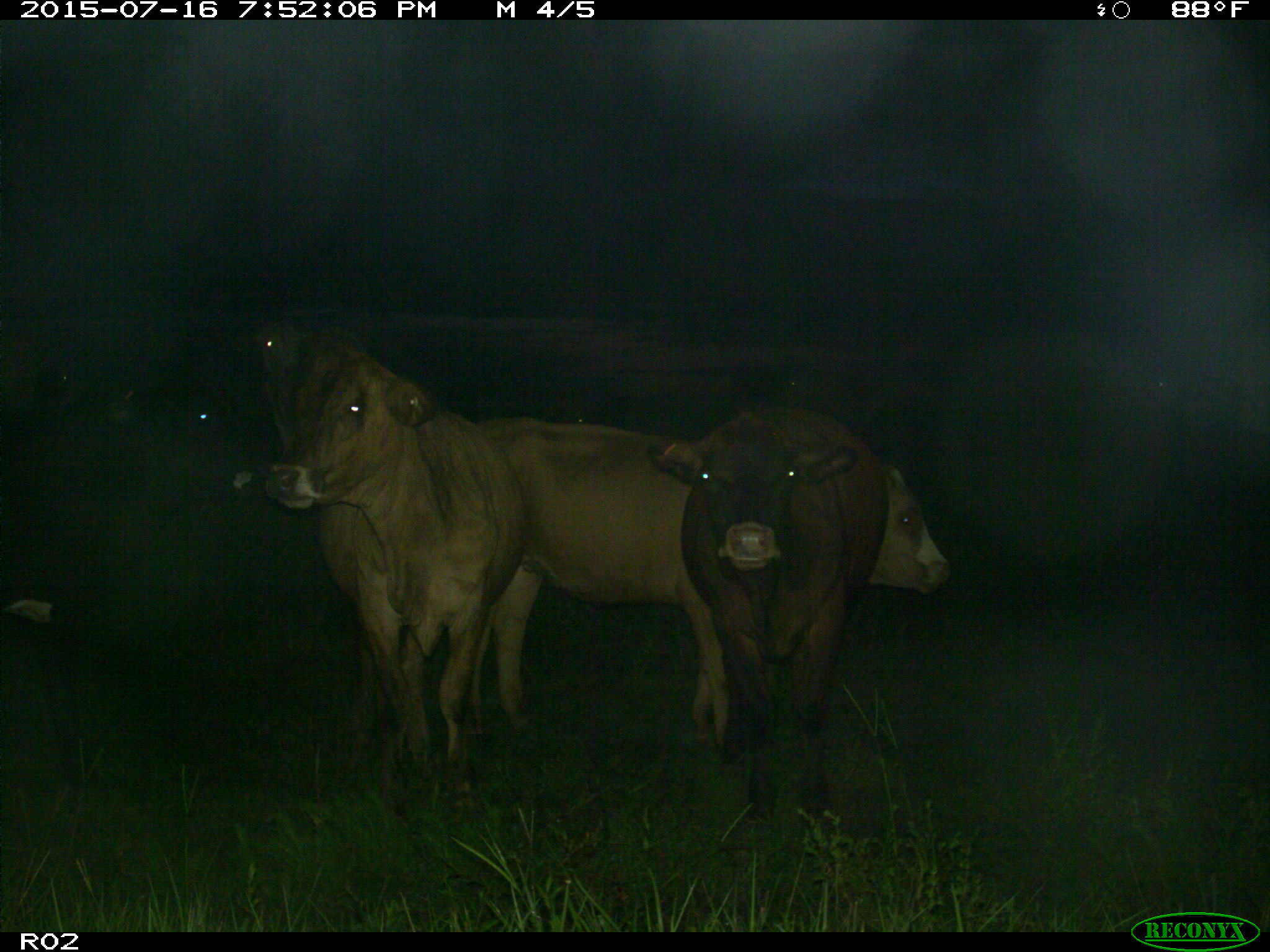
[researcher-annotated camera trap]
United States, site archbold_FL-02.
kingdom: Animalia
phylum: Chordata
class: Mammalia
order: Artiodactyla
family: Bovidae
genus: Bos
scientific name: Bos taurus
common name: domestic cow